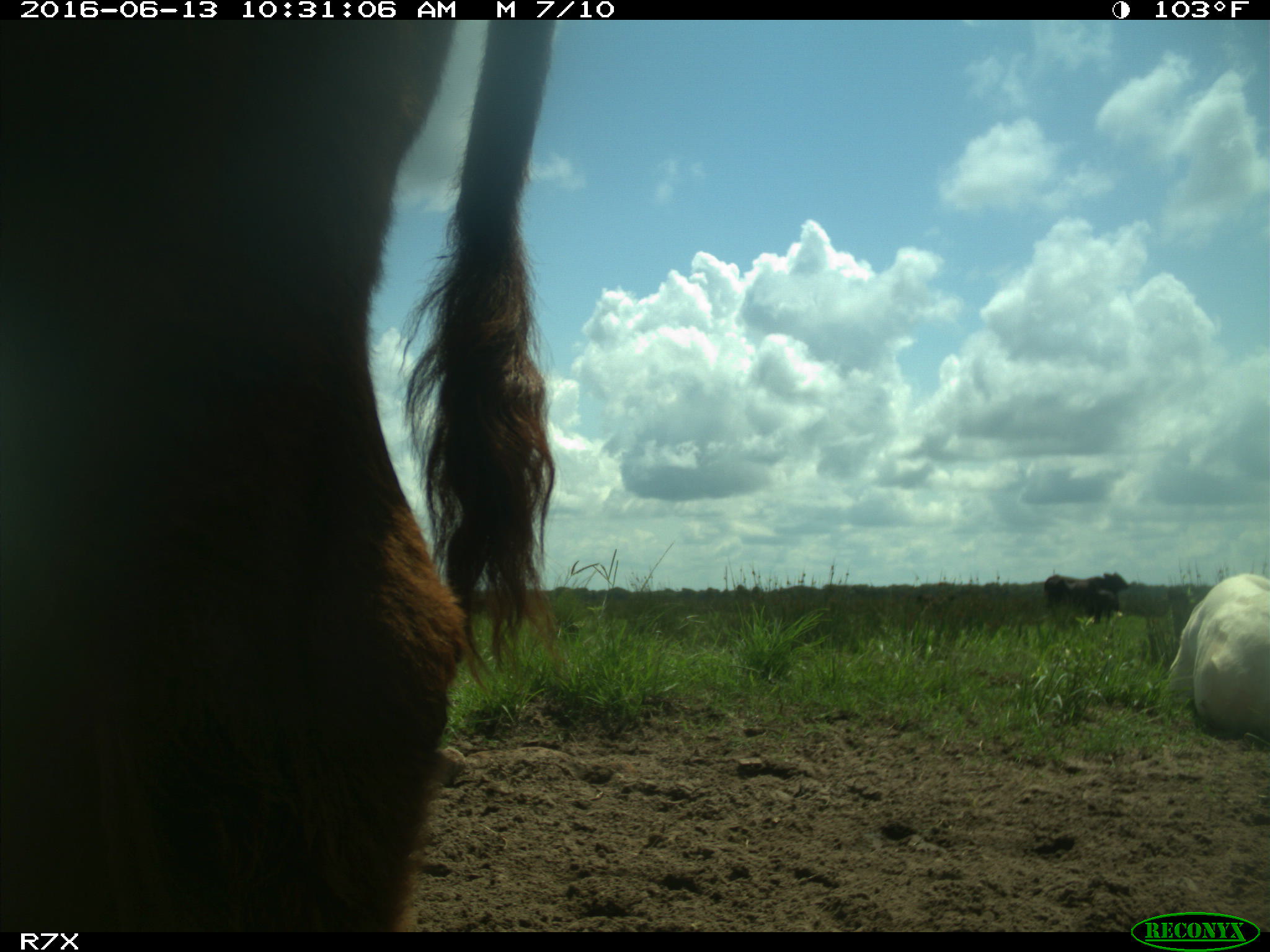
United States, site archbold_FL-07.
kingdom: Animalia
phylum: Chordata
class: Mammalia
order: Artiodactyla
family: Bovidae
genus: Bos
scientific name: Bos taurus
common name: domestic cow